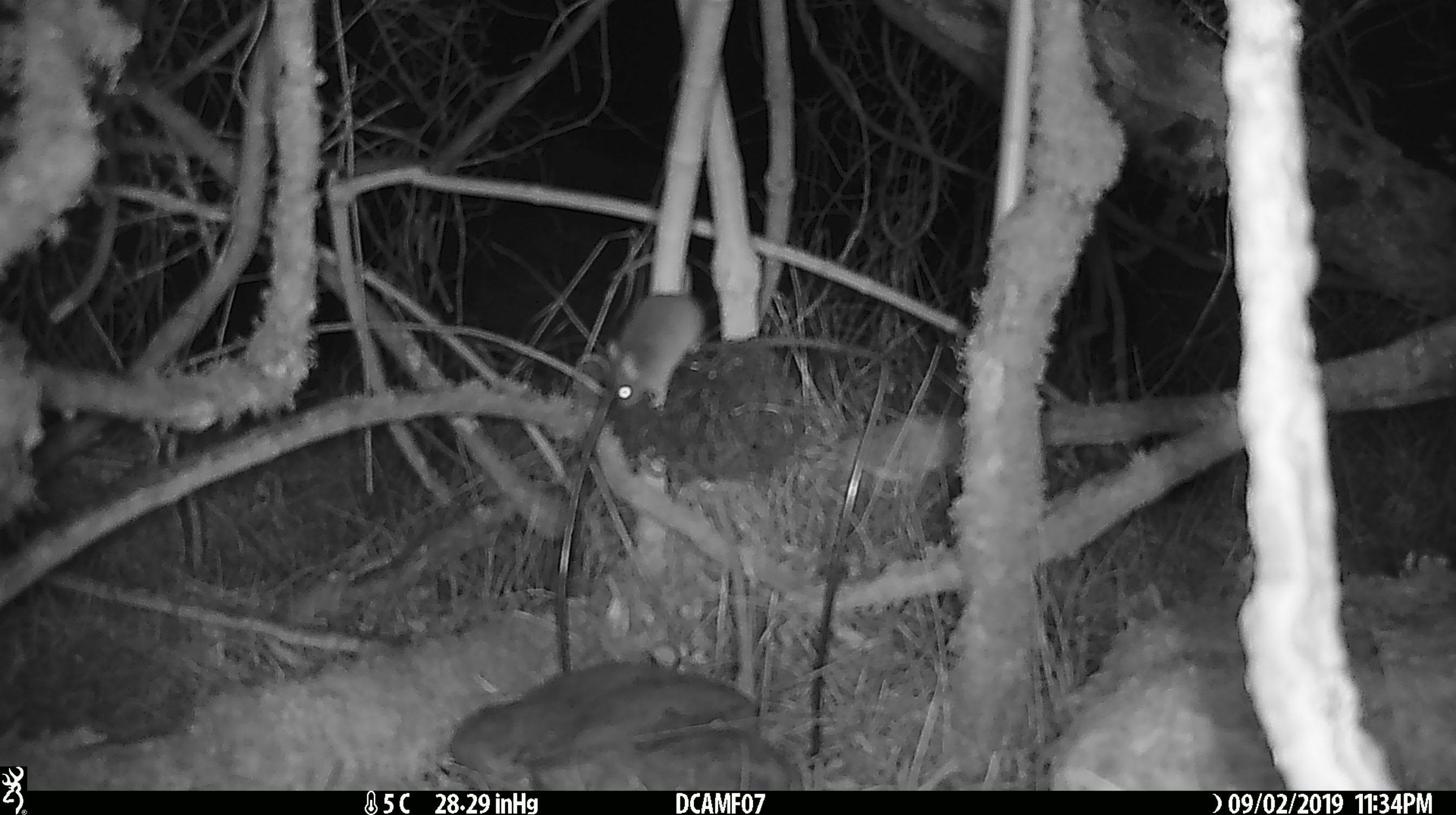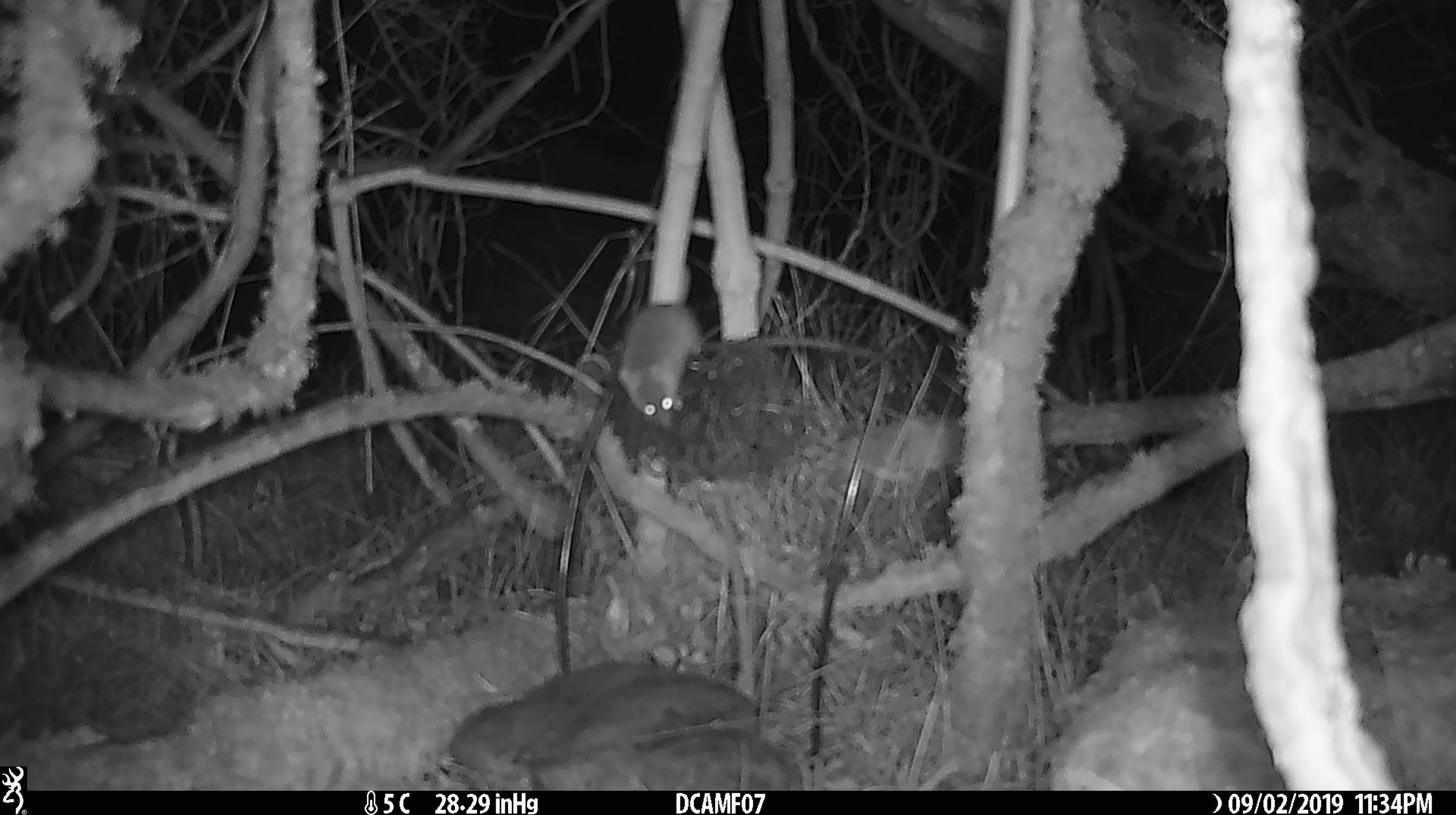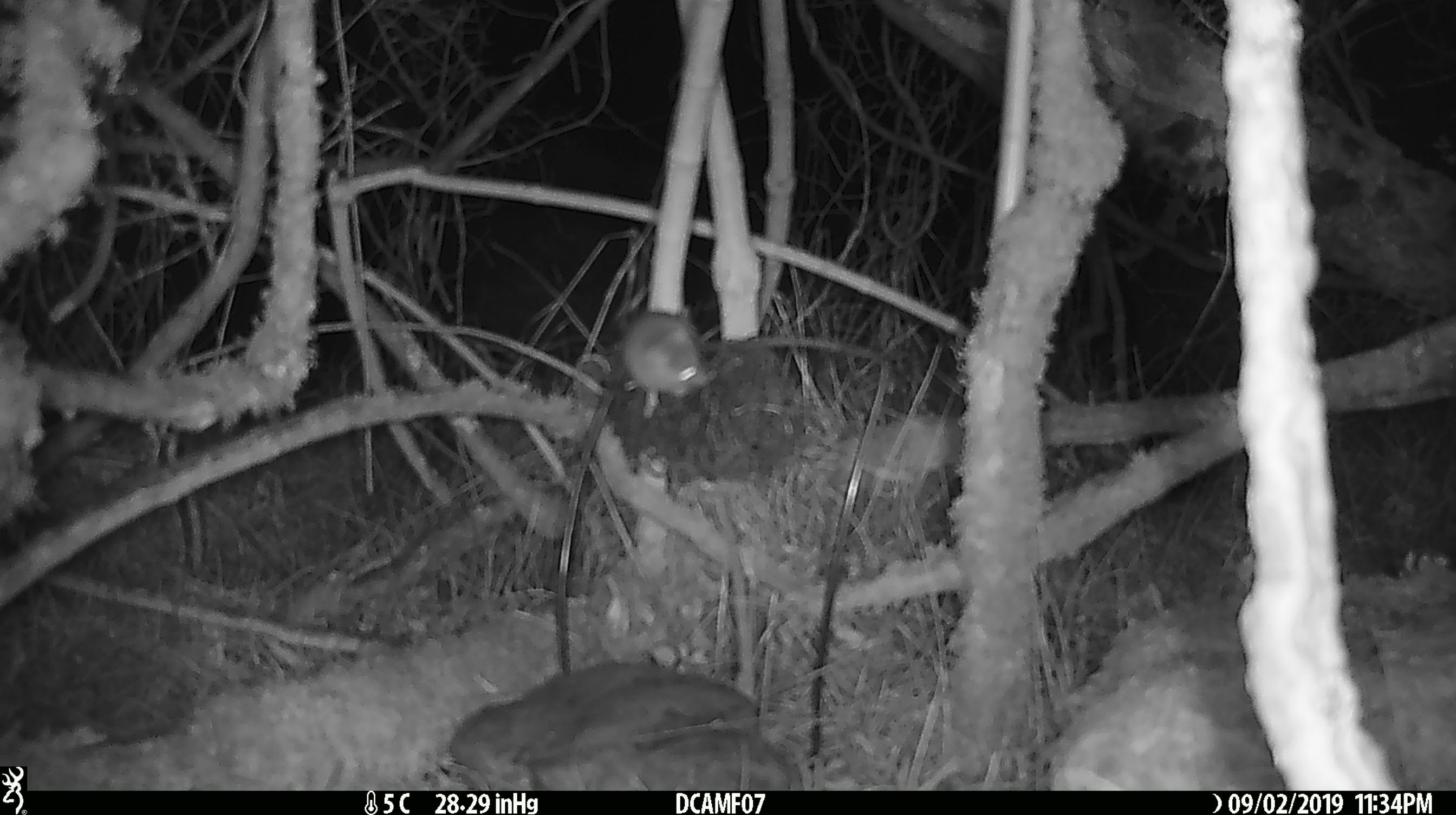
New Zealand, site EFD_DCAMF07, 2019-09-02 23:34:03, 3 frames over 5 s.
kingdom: Animalia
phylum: Chordata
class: Mammalia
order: Rodentia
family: Muridae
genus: Mus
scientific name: Mus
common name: mouse